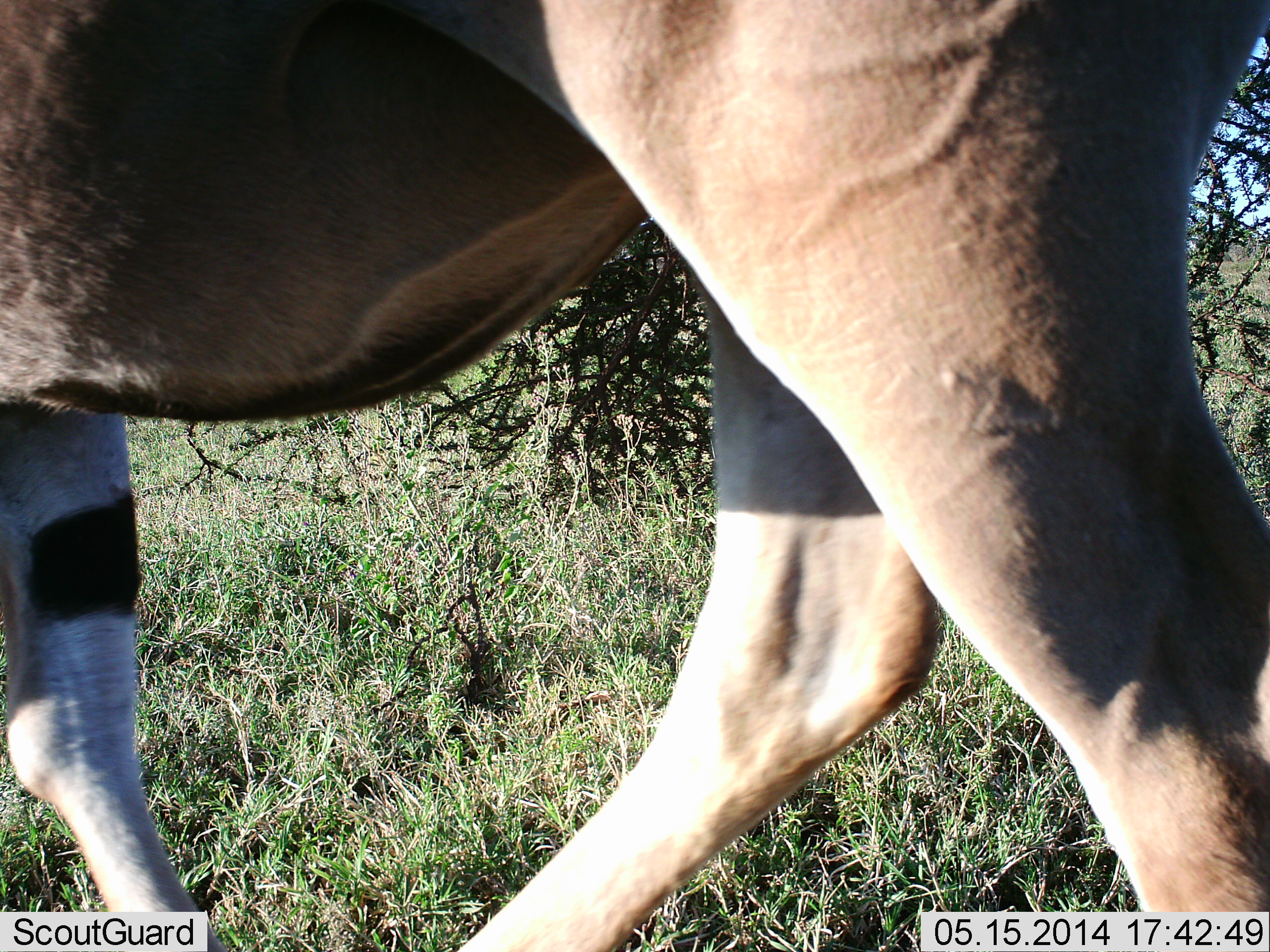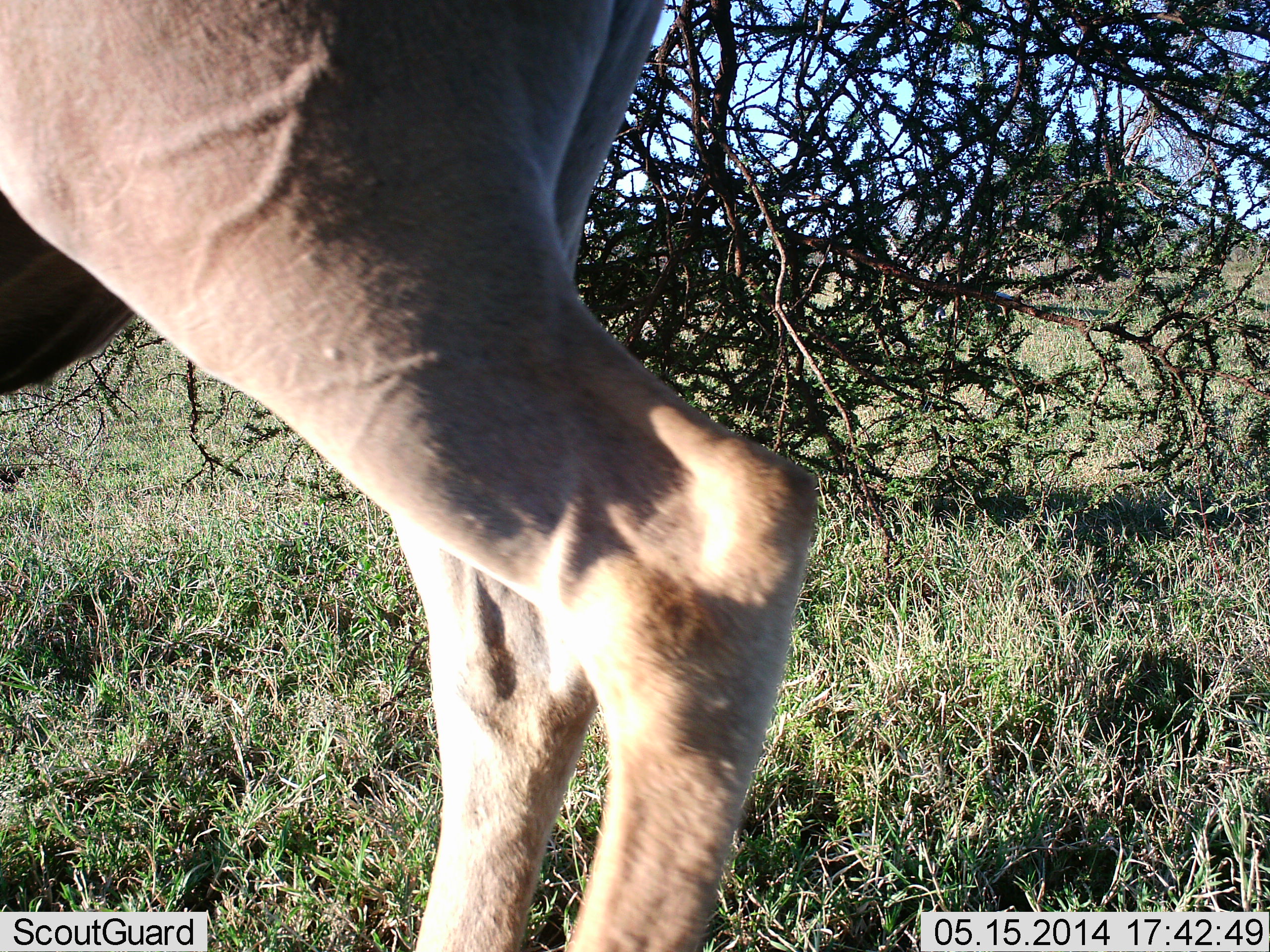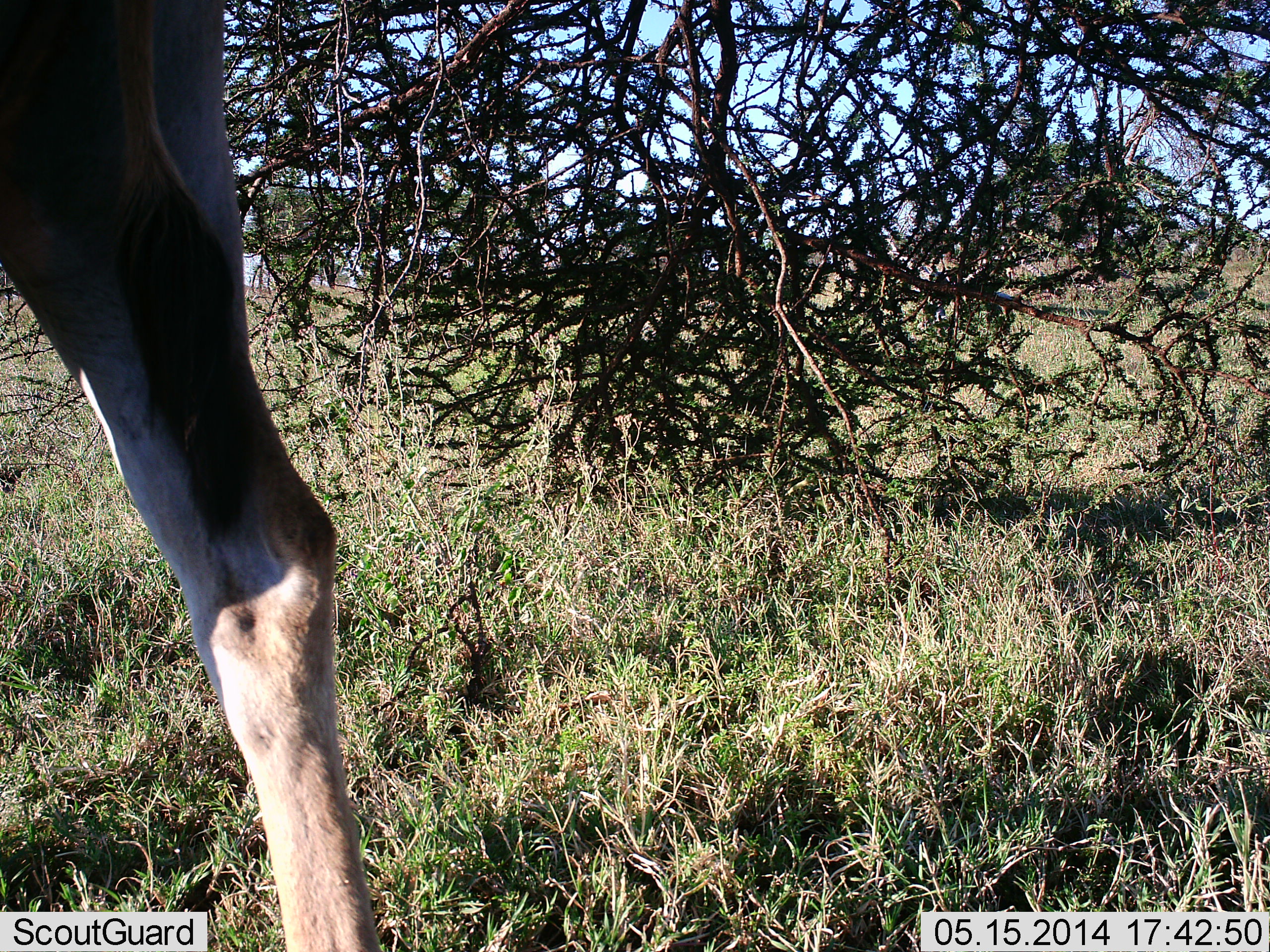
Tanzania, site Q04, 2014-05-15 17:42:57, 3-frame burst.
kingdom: Animalia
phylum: Chordata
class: Mammalia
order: Artiodactyla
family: Bovidae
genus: Tragelaphus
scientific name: Tragelaphus oryx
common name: eland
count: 1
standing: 0%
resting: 0%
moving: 100%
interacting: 0%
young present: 0%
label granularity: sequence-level